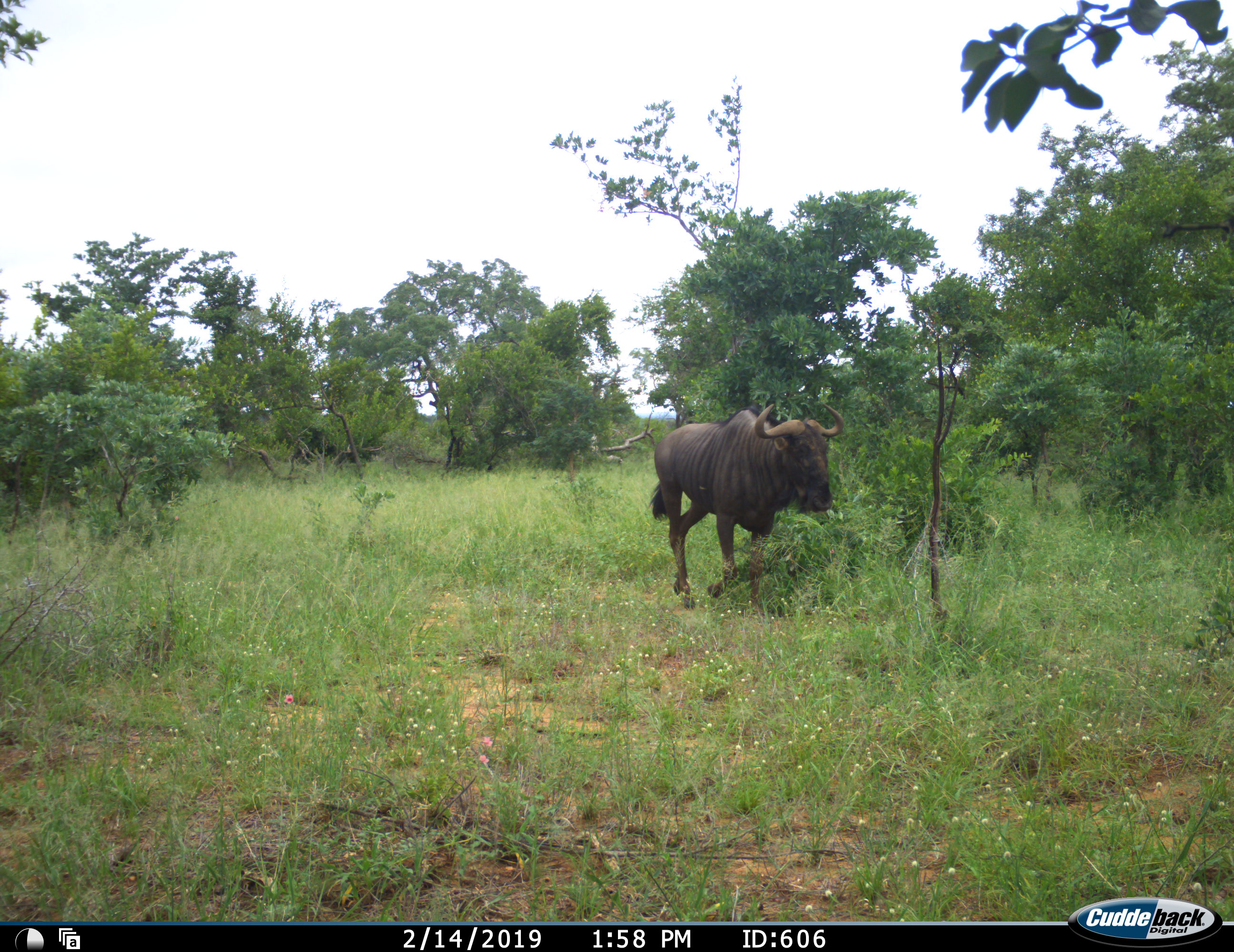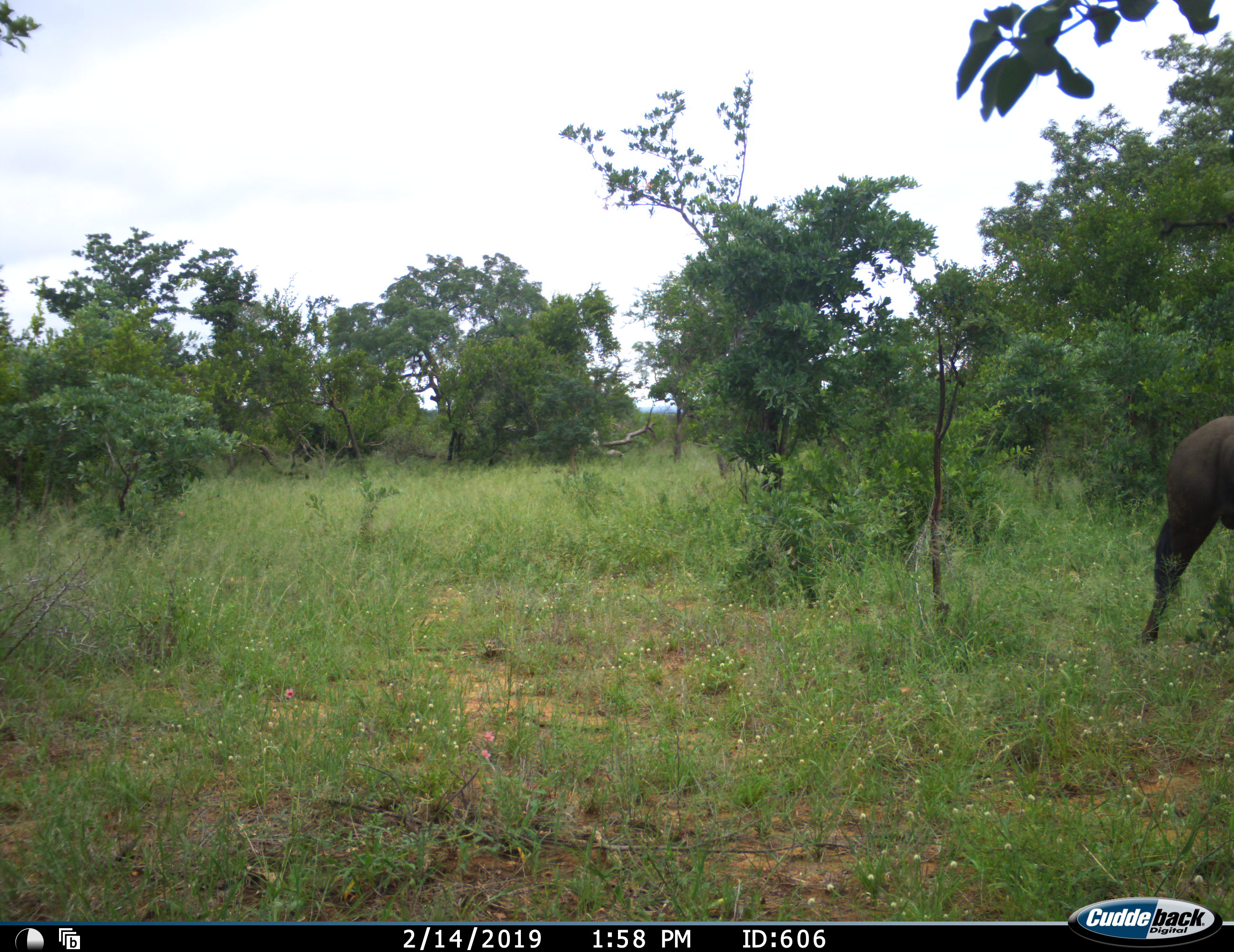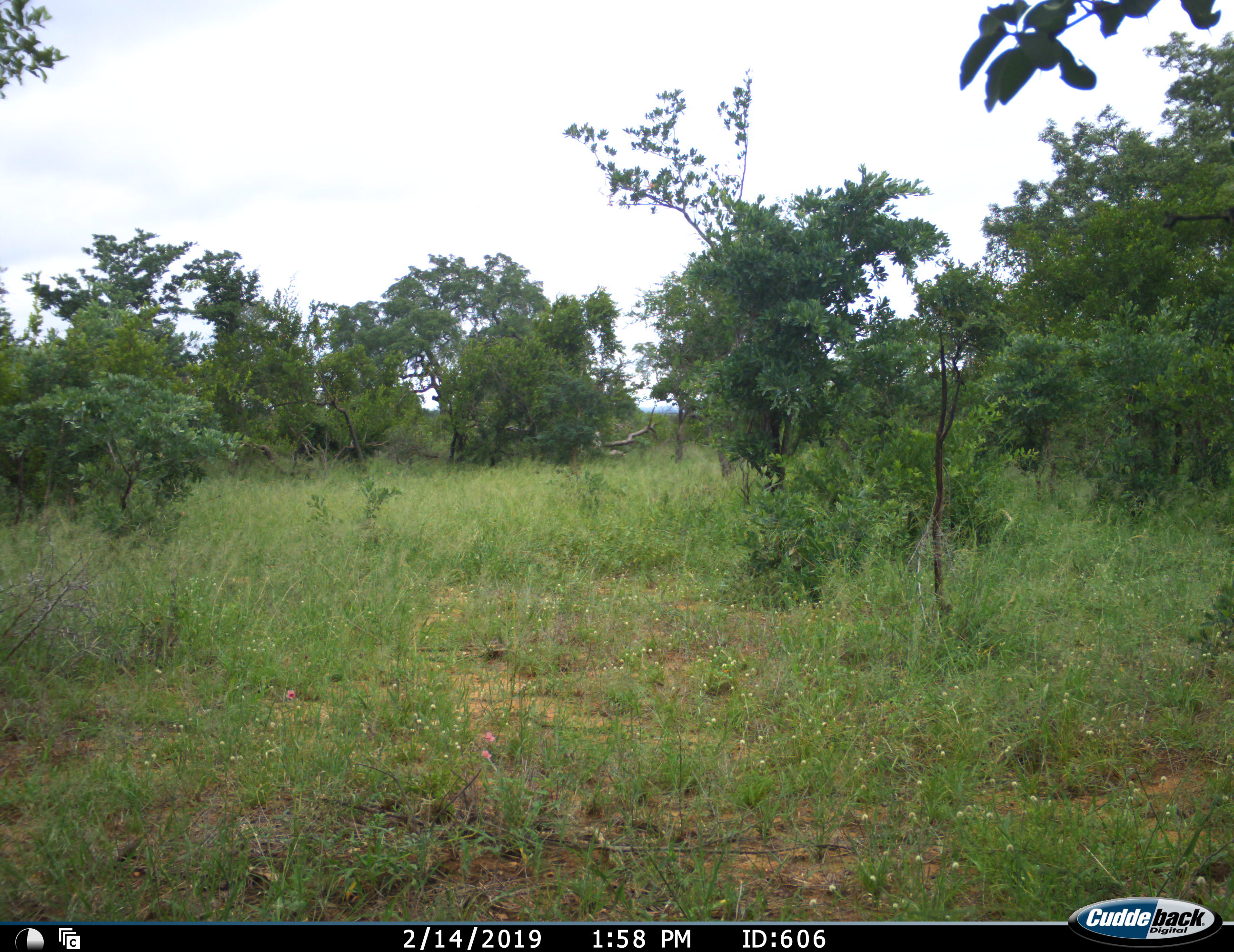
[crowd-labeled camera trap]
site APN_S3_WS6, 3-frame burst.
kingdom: Animalia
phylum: Chordata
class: Mammalia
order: Artiodactyla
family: Bovidae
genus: Connochaetes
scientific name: Connochaetes taurinus taurinus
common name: blue wildebeest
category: wildebeestblue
Wildebeestblue (blue wildebeest) (Connochaetes taurinus taurinus), count 1. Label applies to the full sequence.